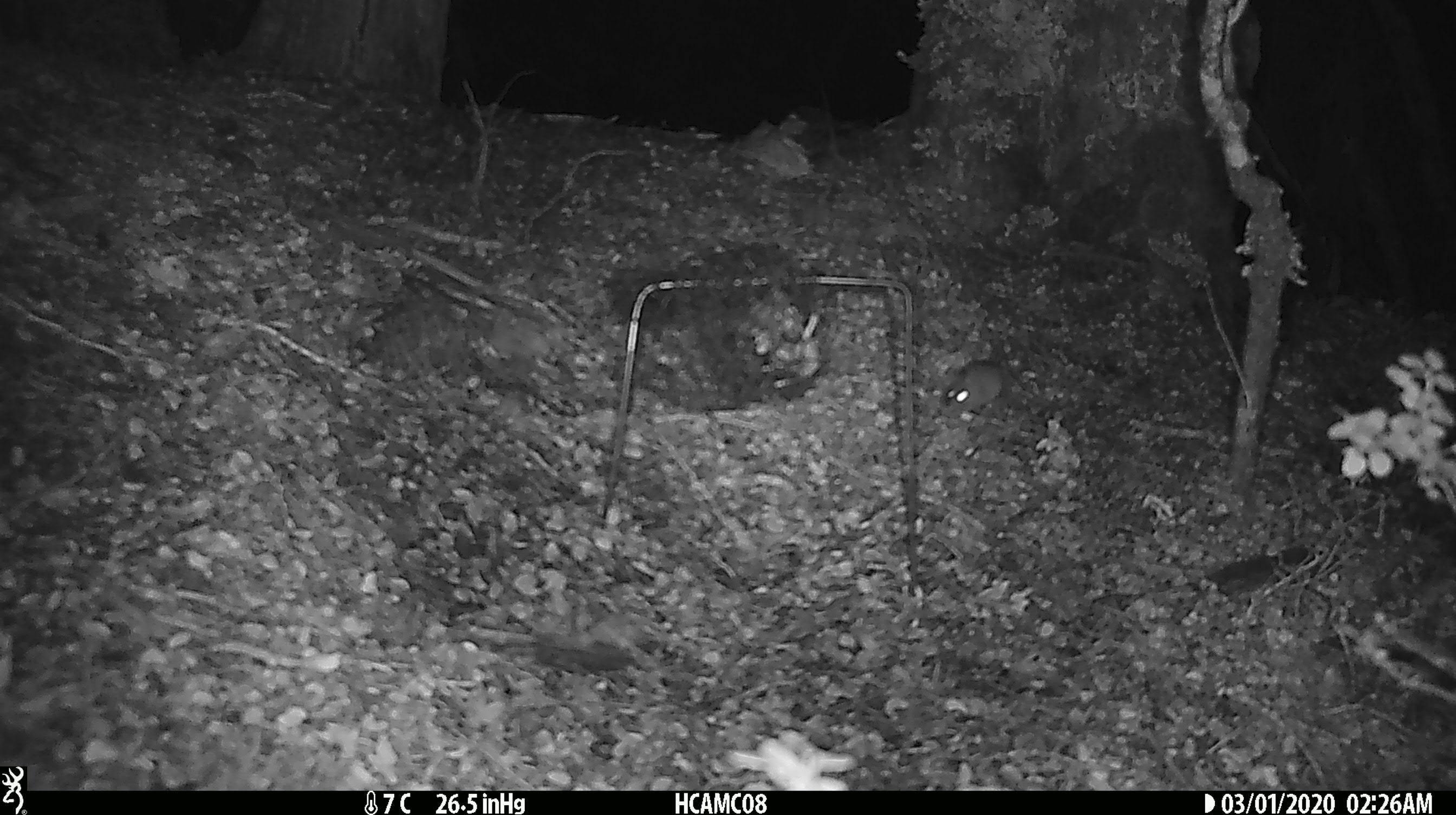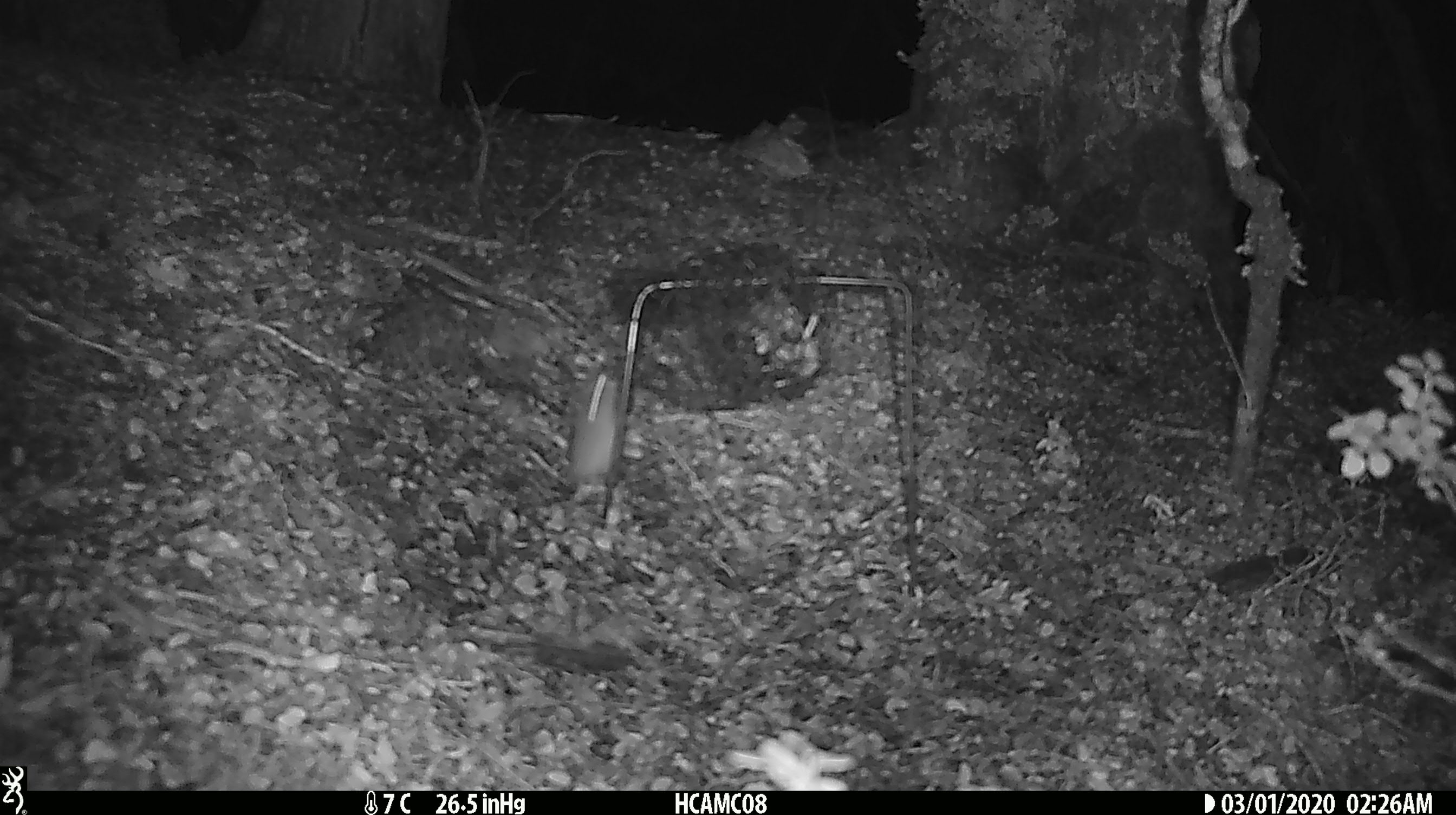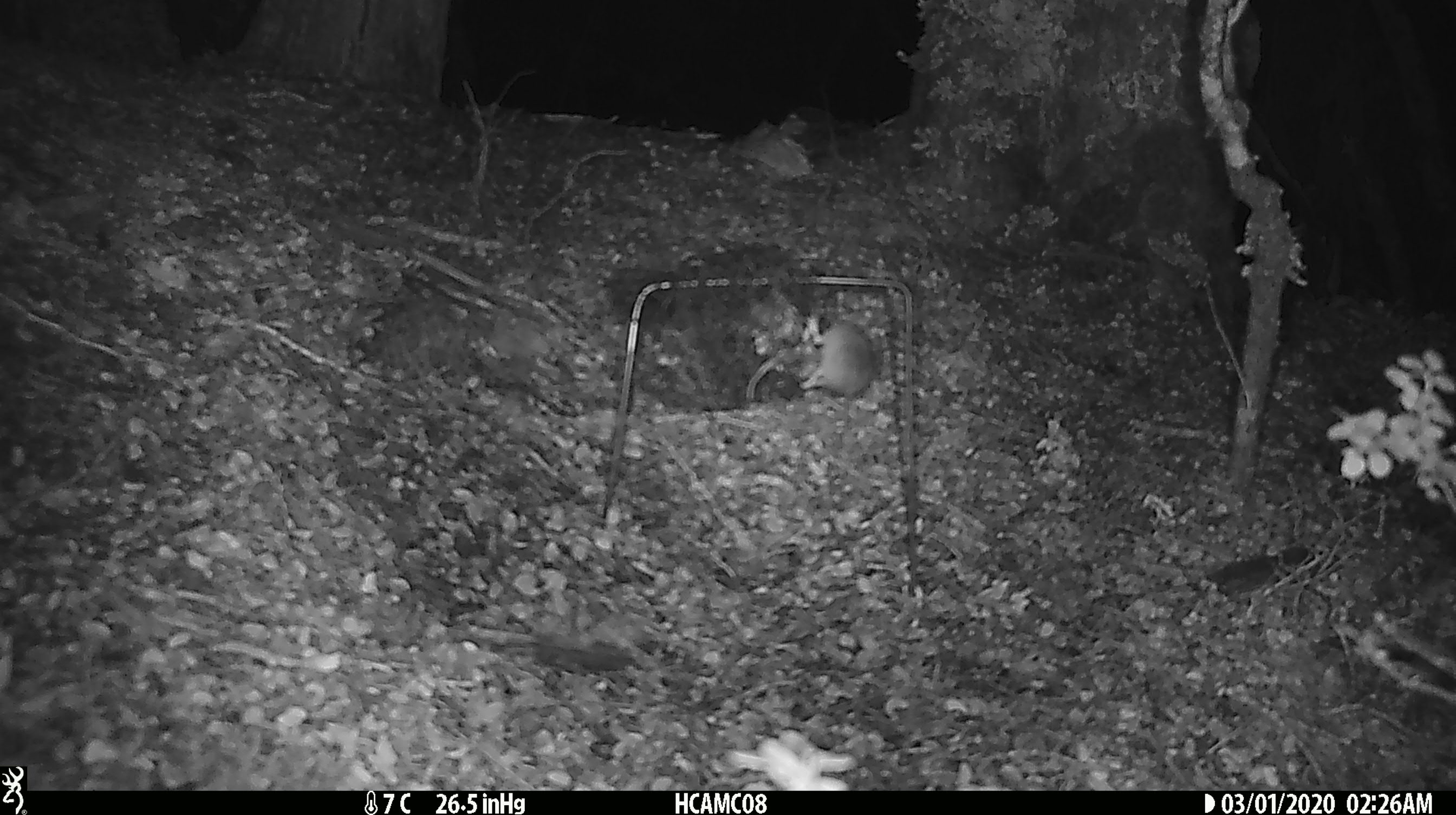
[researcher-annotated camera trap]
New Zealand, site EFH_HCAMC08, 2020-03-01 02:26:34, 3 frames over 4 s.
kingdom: Animalia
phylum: Chordata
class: Mammalia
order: Rodentia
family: Muridae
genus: Mus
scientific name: Mus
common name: mouse